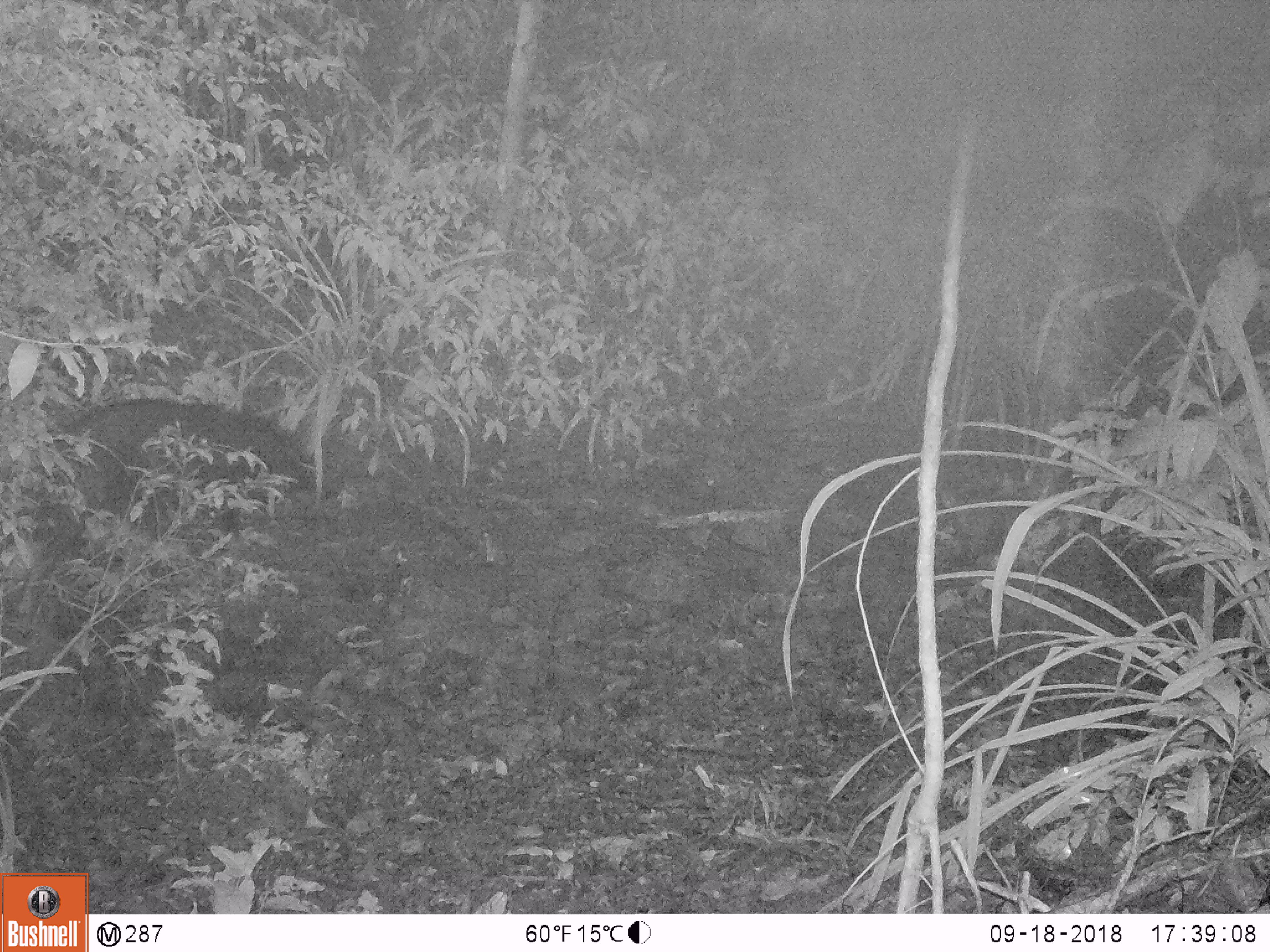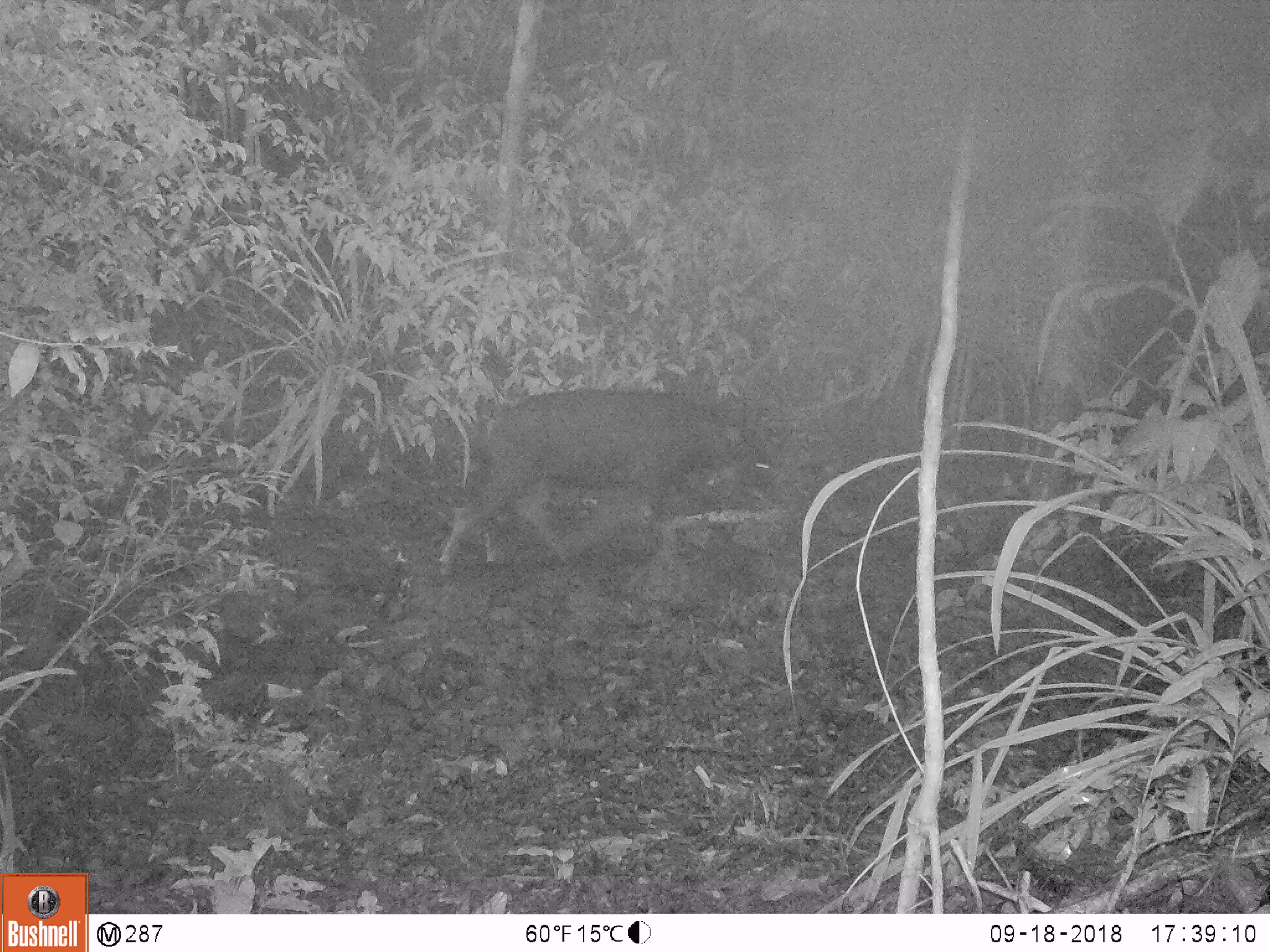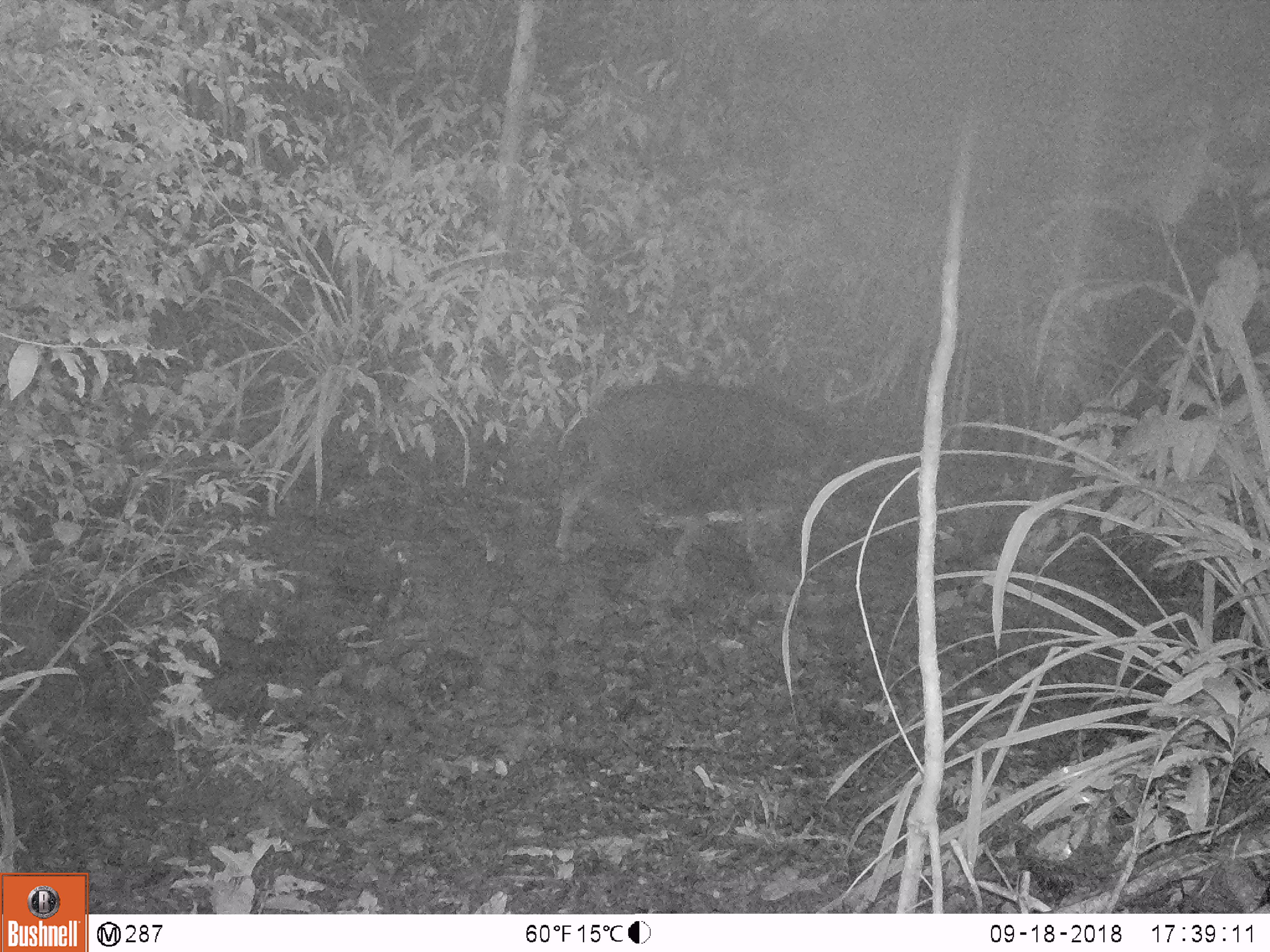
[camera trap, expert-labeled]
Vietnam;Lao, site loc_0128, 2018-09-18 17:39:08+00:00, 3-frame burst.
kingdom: Animalia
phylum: Chordata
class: Mammalia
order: Artiodactyla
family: Suidae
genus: Sus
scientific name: Sus scrofa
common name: eurasian wild pig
Eurasian wild pig (Sus scrofa). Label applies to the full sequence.